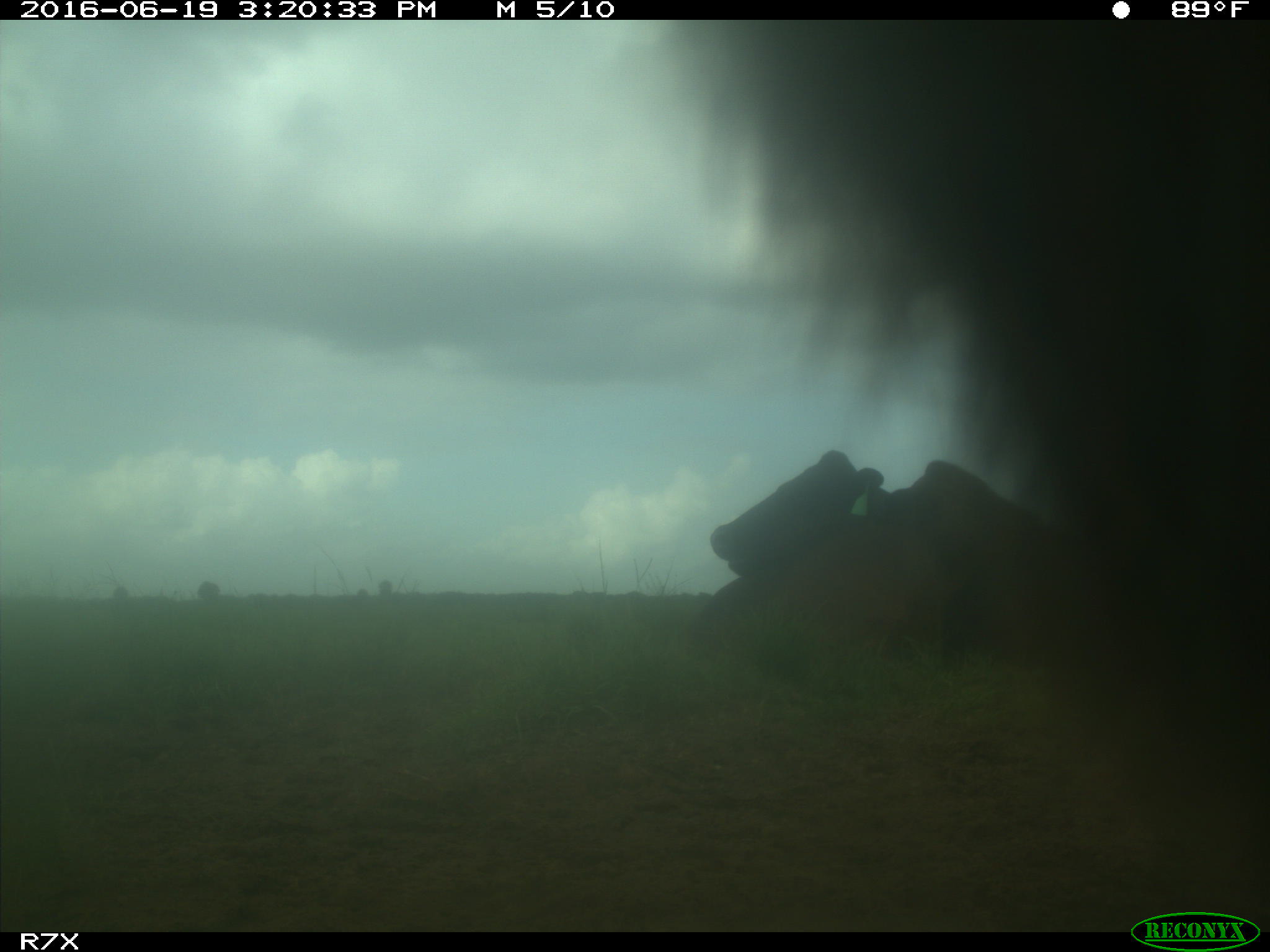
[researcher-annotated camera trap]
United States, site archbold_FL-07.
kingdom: Animalia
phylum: Chordata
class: Mammalia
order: Artiodactyla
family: Bovidae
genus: Bos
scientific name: Bos taurus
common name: domestic cow